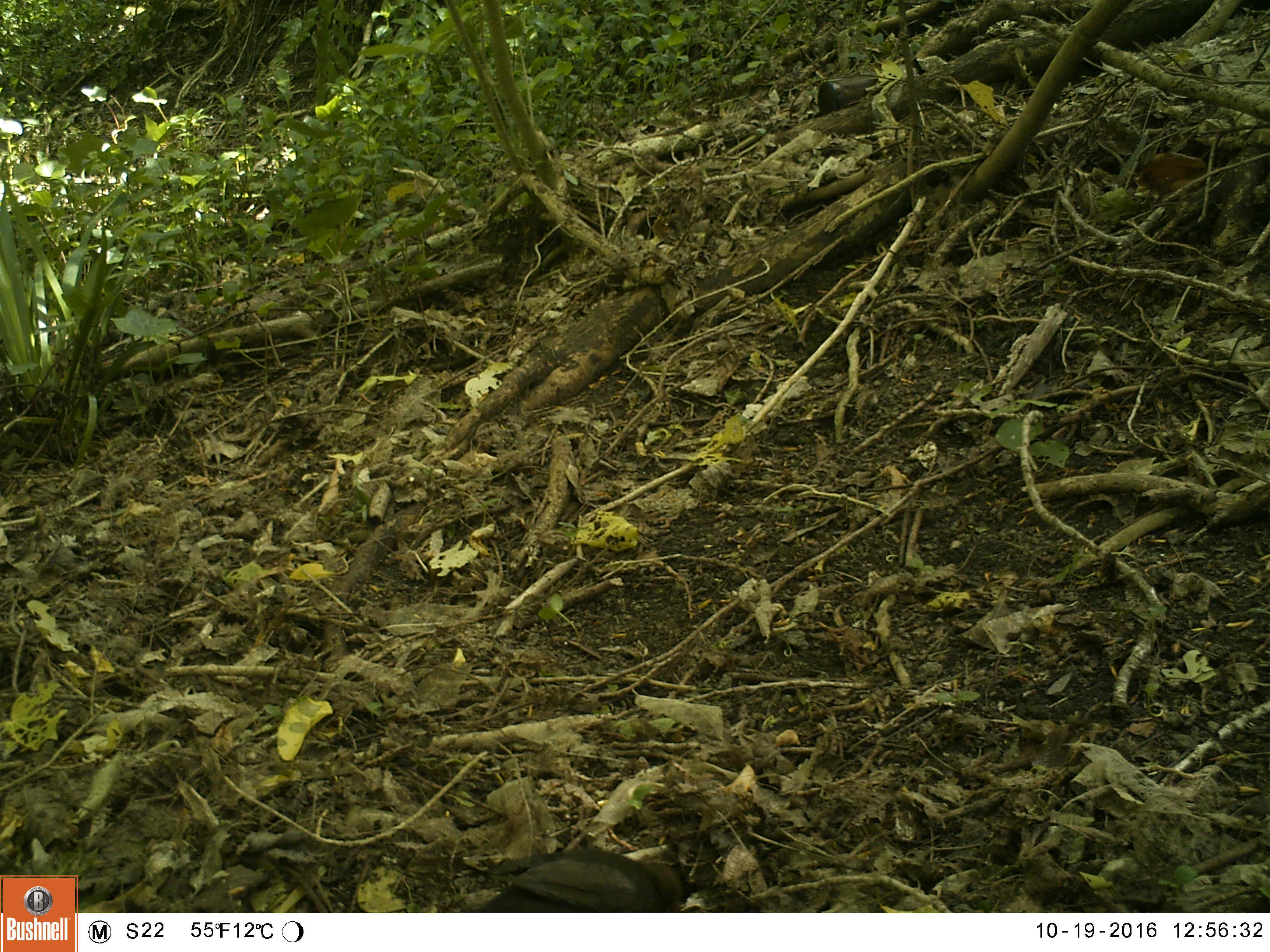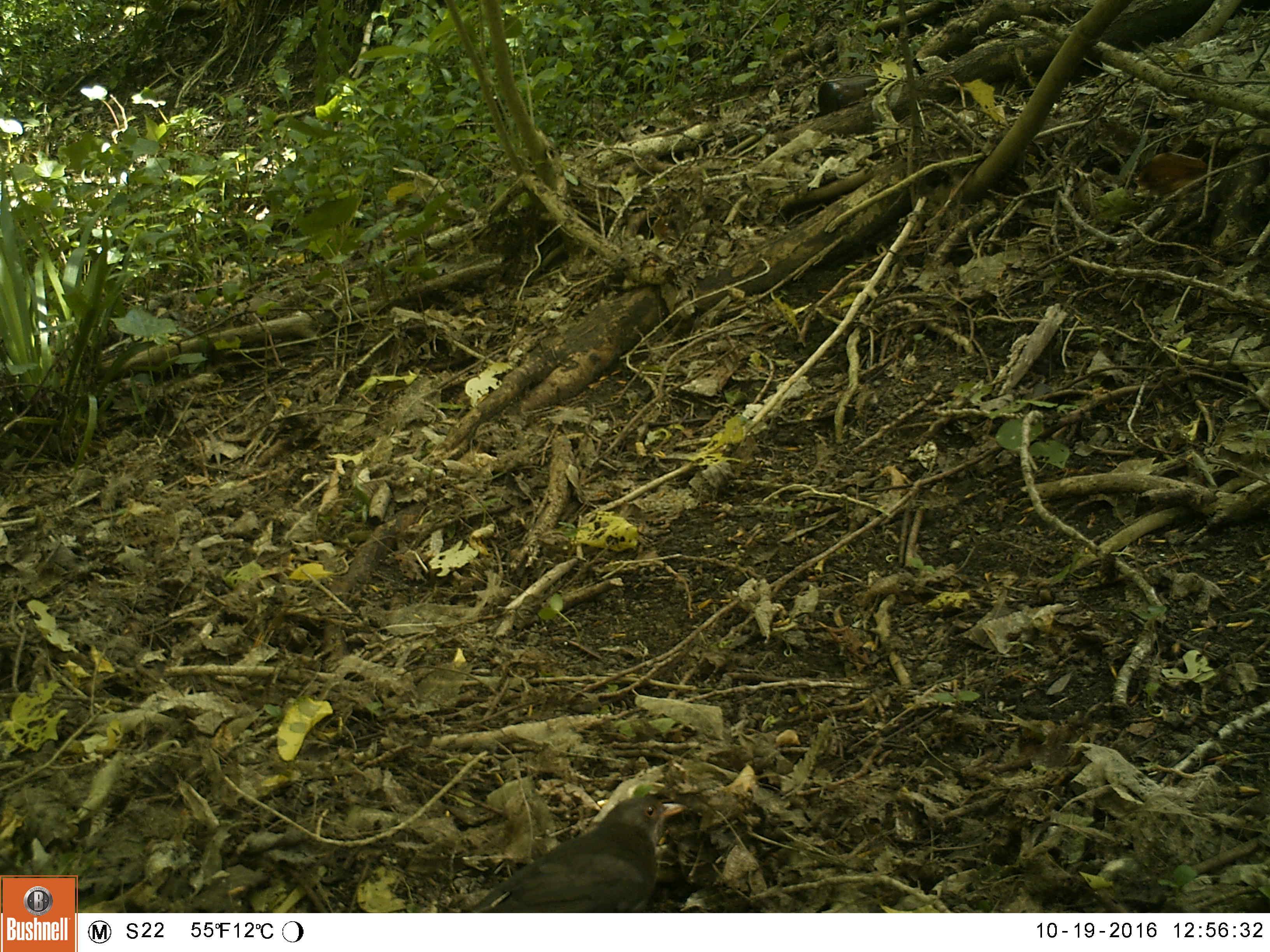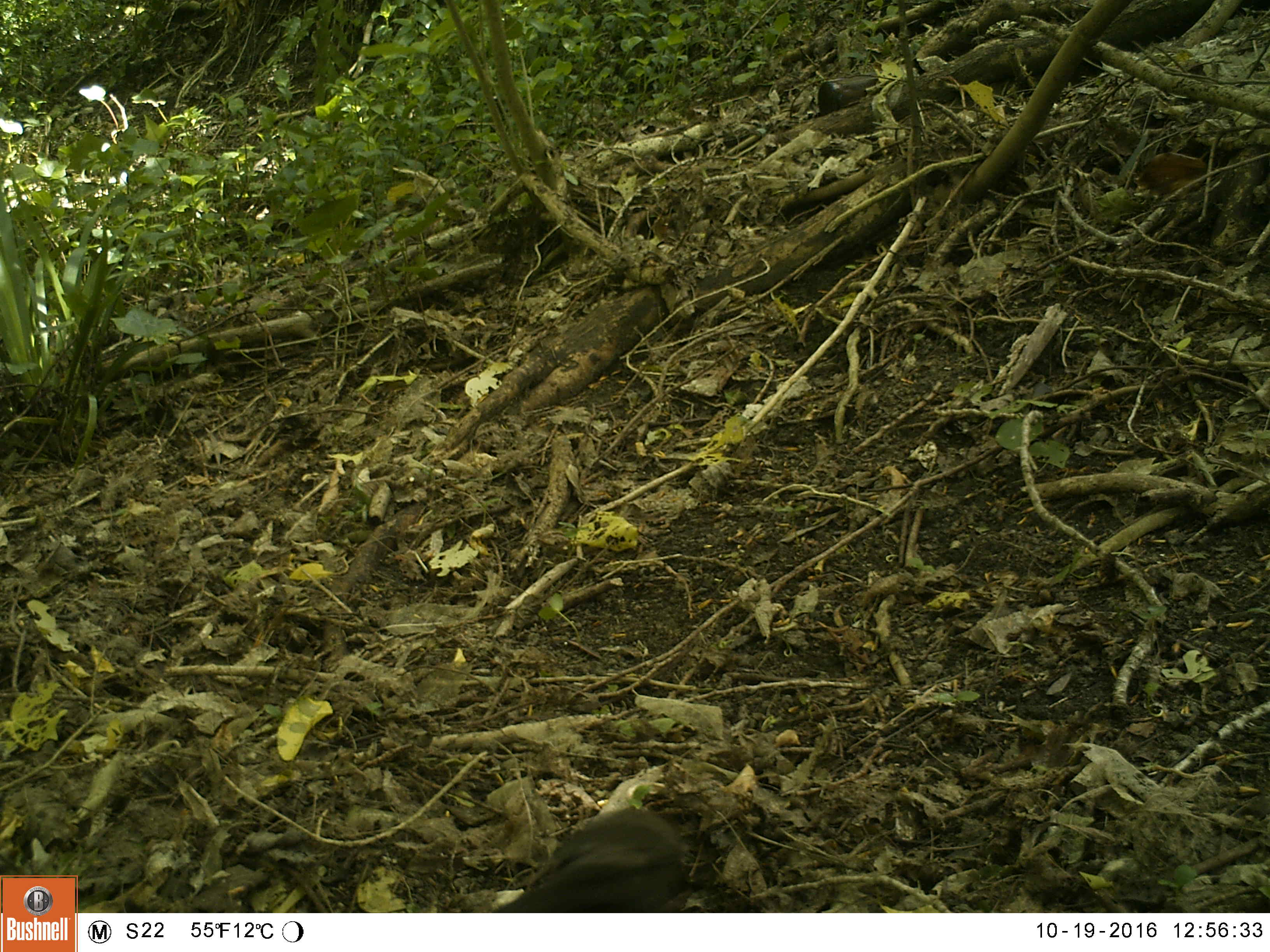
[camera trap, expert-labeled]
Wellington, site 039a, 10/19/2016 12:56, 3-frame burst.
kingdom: Animalia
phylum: Chordata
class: Aves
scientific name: Aves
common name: bird